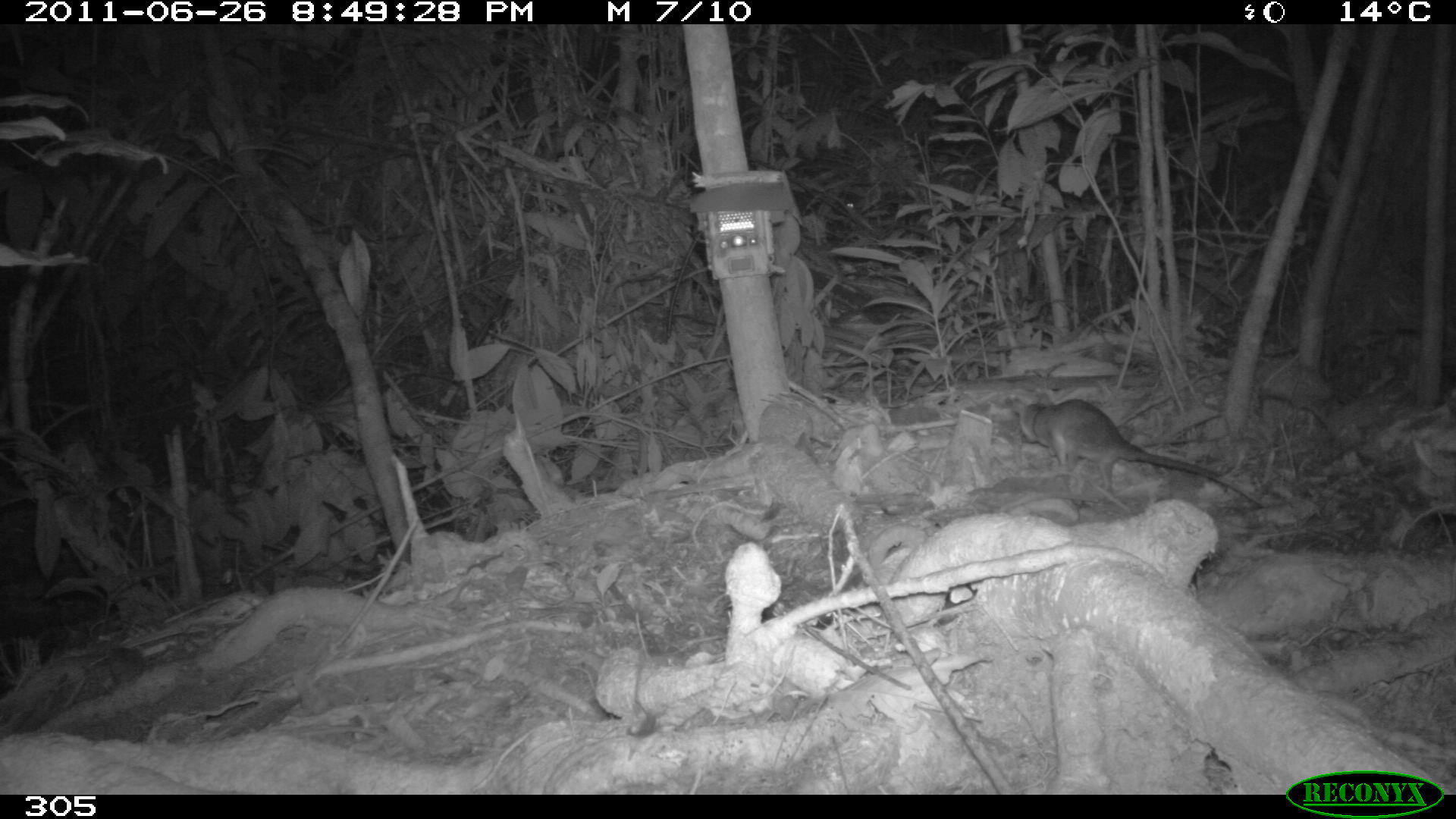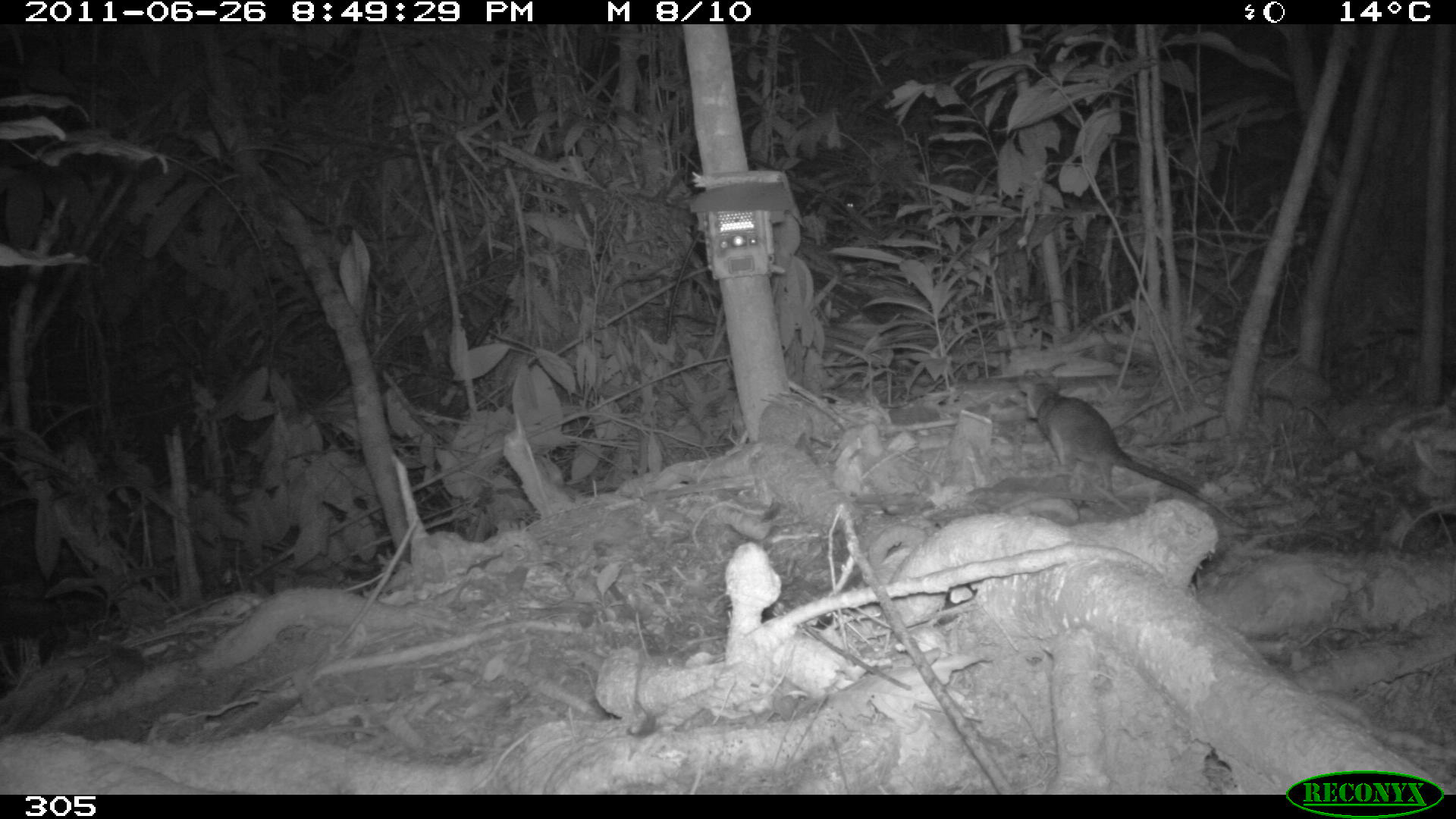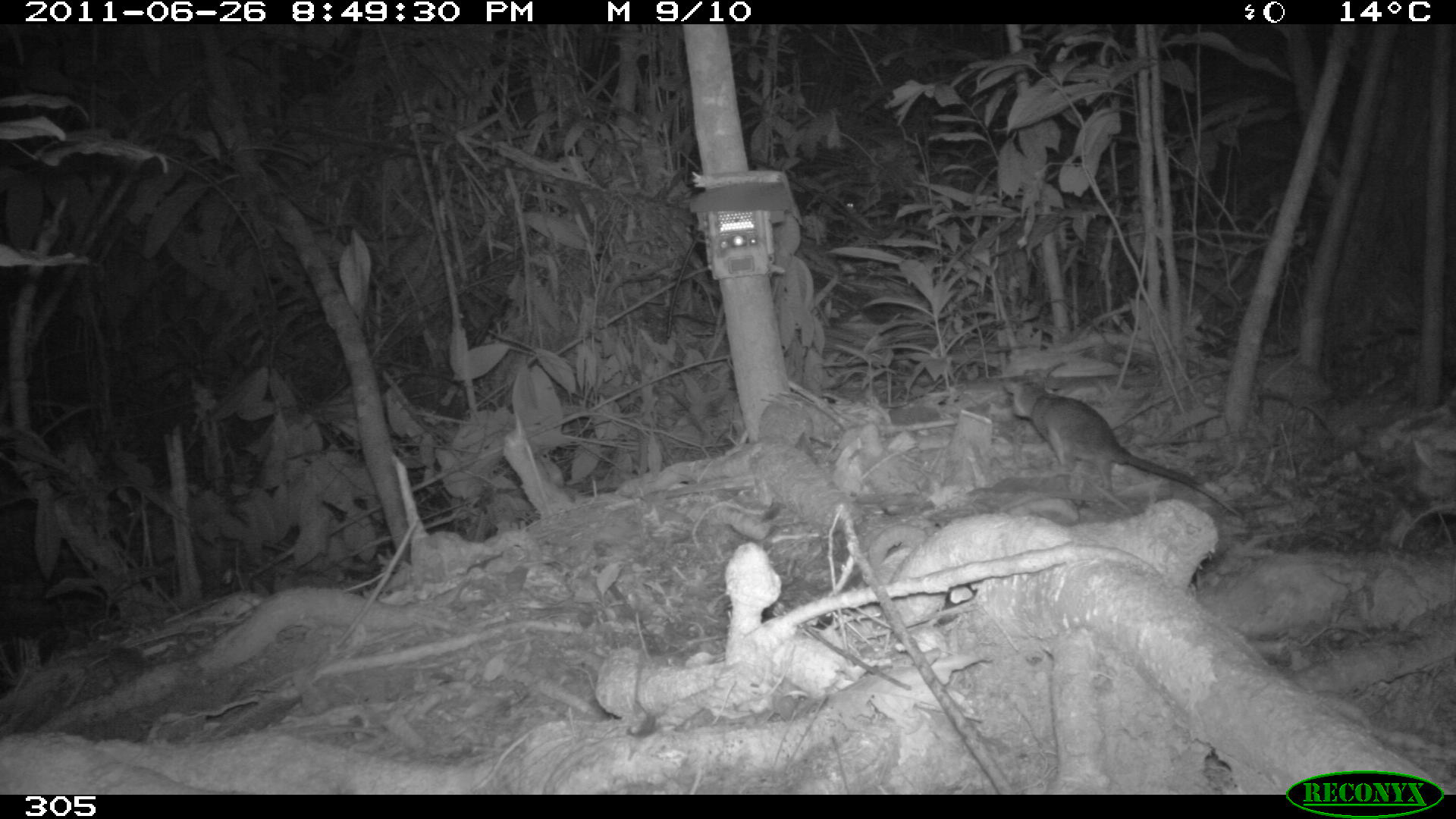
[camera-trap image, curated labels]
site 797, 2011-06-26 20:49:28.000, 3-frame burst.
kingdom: Animalia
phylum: Chordata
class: Mammalia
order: Didelphimorphia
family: Didelphidae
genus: Philander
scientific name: Philander opossum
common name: gray four-eyed opossum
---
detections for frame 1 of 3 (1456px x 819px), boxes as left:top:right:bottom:
philander opossum: 1010:394:1268:511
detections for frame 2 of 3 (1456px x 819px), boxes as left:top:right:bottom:
philander opossum: 1014:369:1247:529